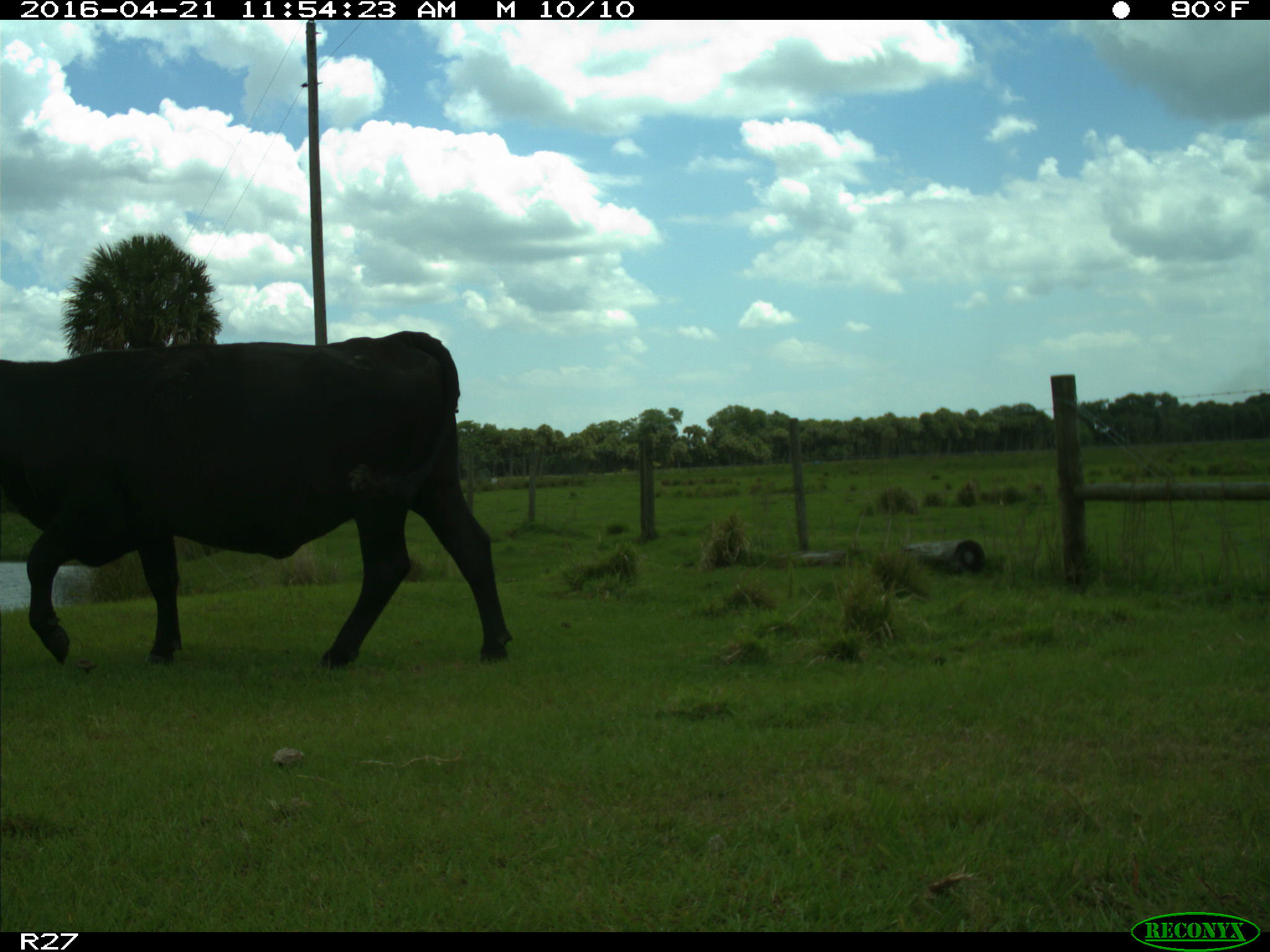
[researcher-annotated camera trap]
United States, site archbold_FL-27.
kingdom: Animalia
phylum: Chordata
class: Mammalia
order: Artiodactyla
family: Bovidae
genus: Bos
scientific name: Bos taurus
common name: domestic cow